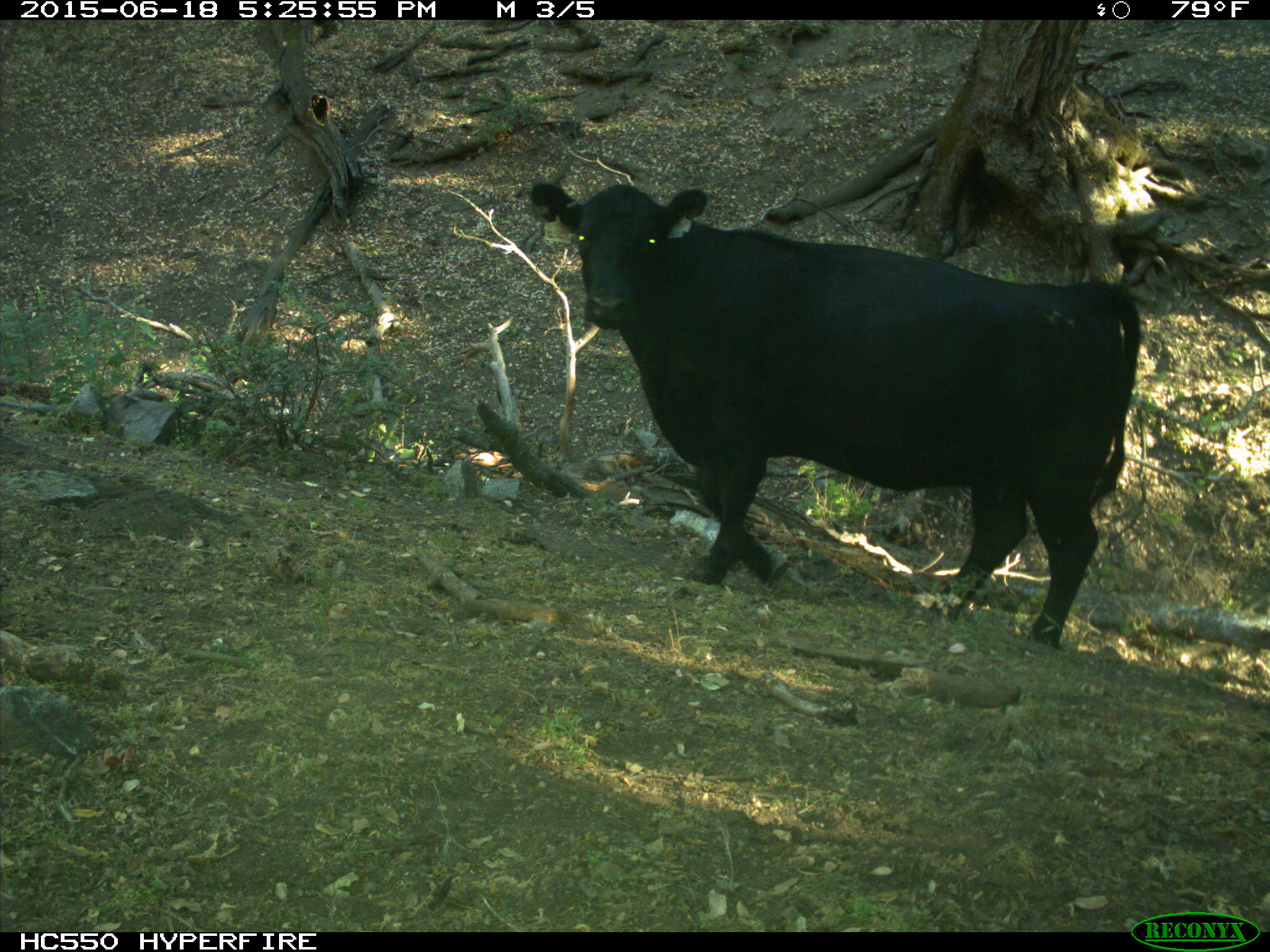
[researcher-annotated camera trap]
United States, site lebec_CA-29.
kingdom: Animalia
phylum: Chordata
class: Mammalia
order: Artiodactyla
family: Bovidae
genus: Bos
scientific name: Bos taurus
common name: domestic cow